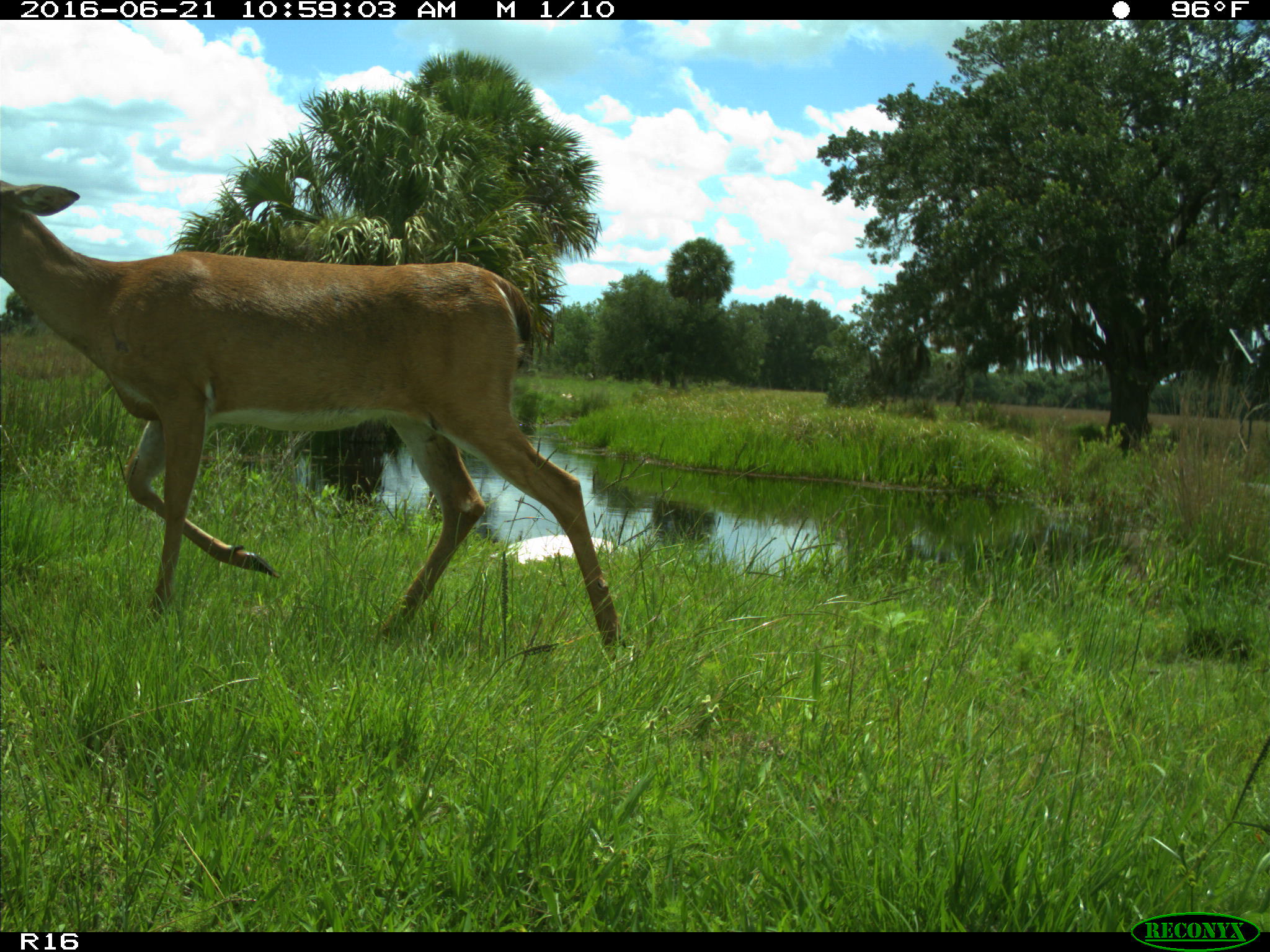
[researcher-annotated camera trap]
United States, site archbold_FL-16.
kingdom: Animalia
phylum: Chordata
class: Mammalia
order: Artiodactyla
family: Cervidae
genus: Odocoileus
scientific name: Odocoileus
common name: deer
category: unidentified deer